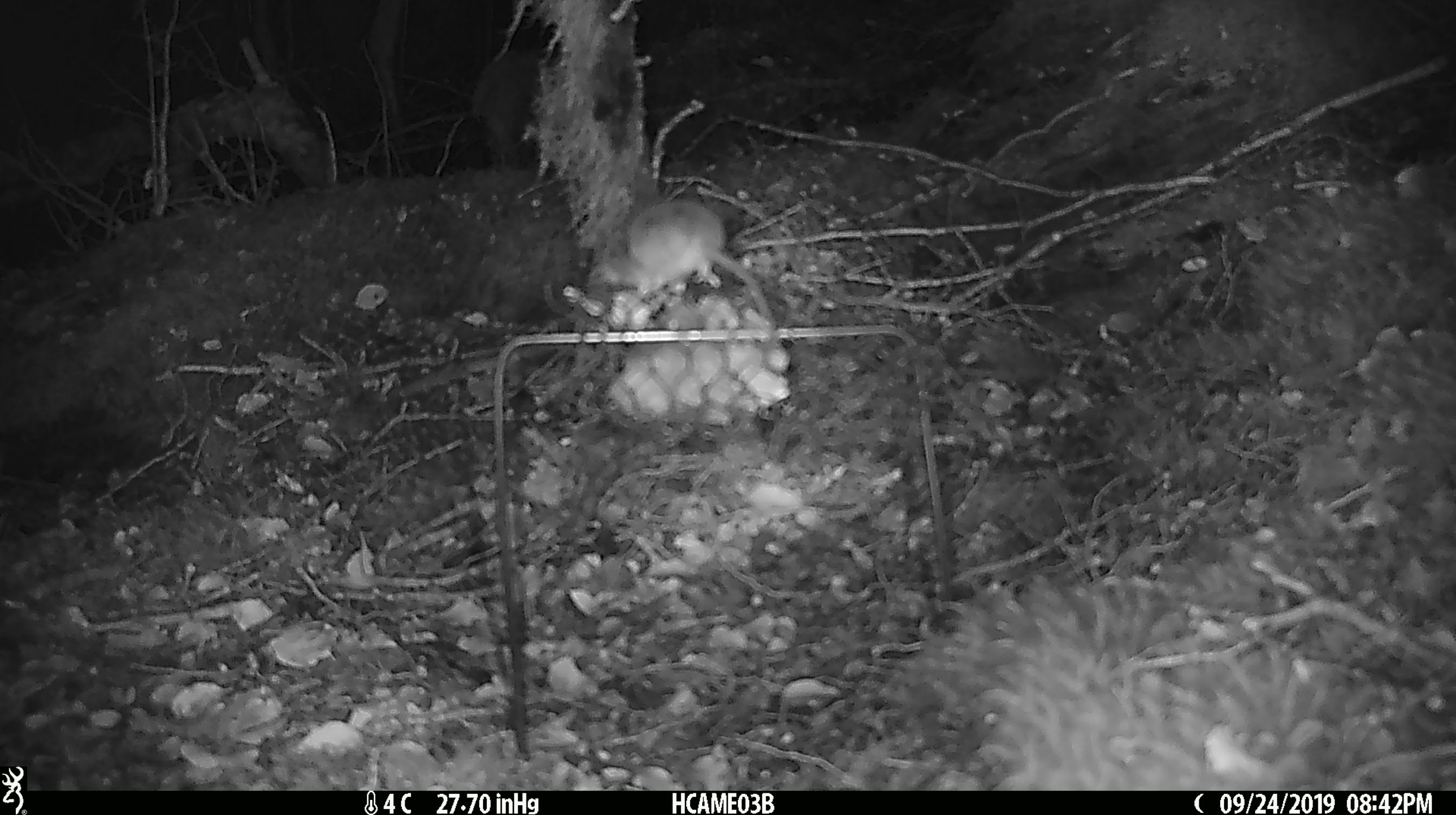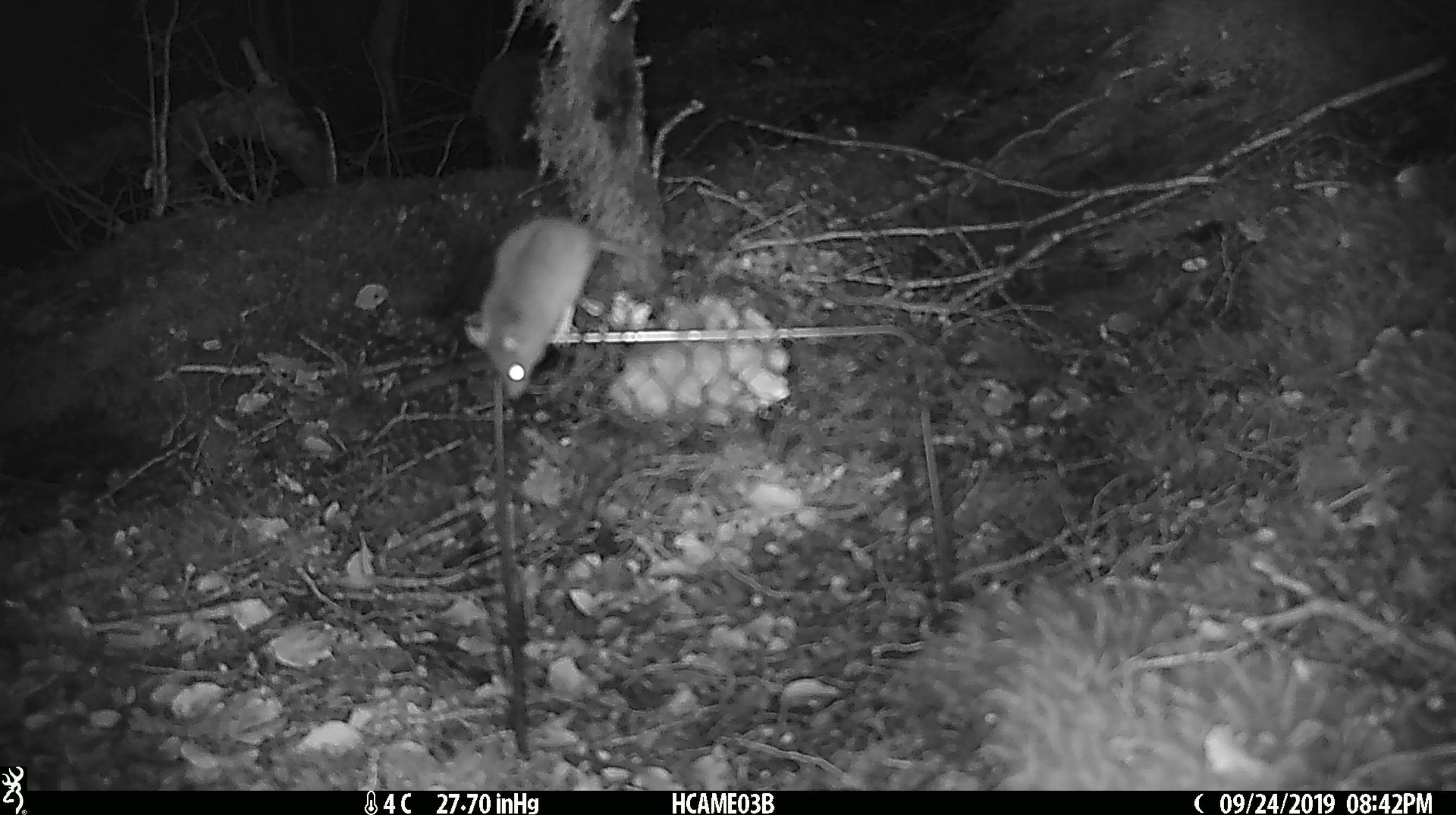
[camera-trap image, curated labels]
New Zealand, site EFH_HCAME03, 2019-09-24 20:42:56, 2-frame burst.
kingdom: Animalia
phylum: Chordata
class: Mammalia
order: Rodentia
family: Muridae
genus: Mus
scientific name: Mus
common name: mouse